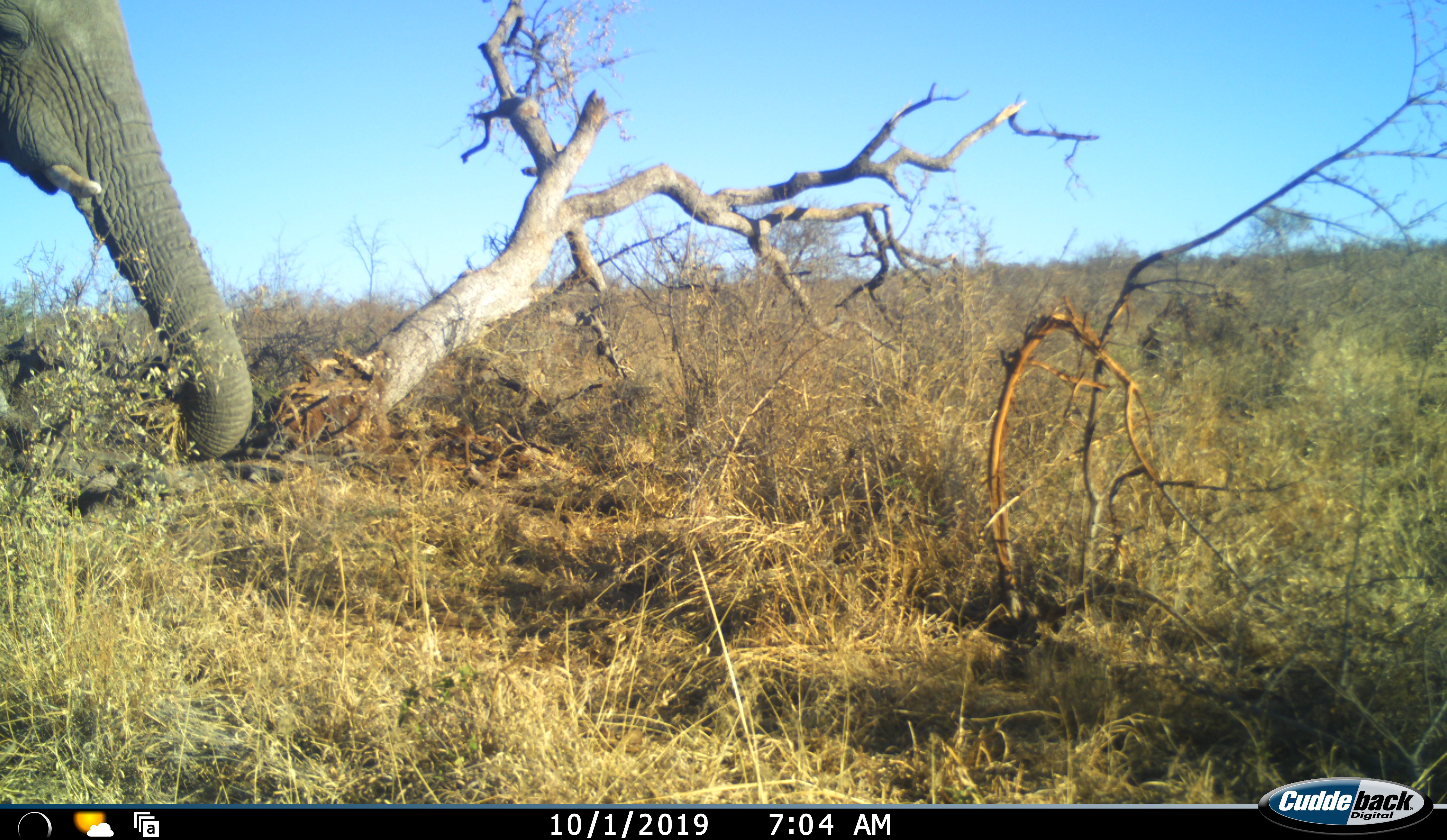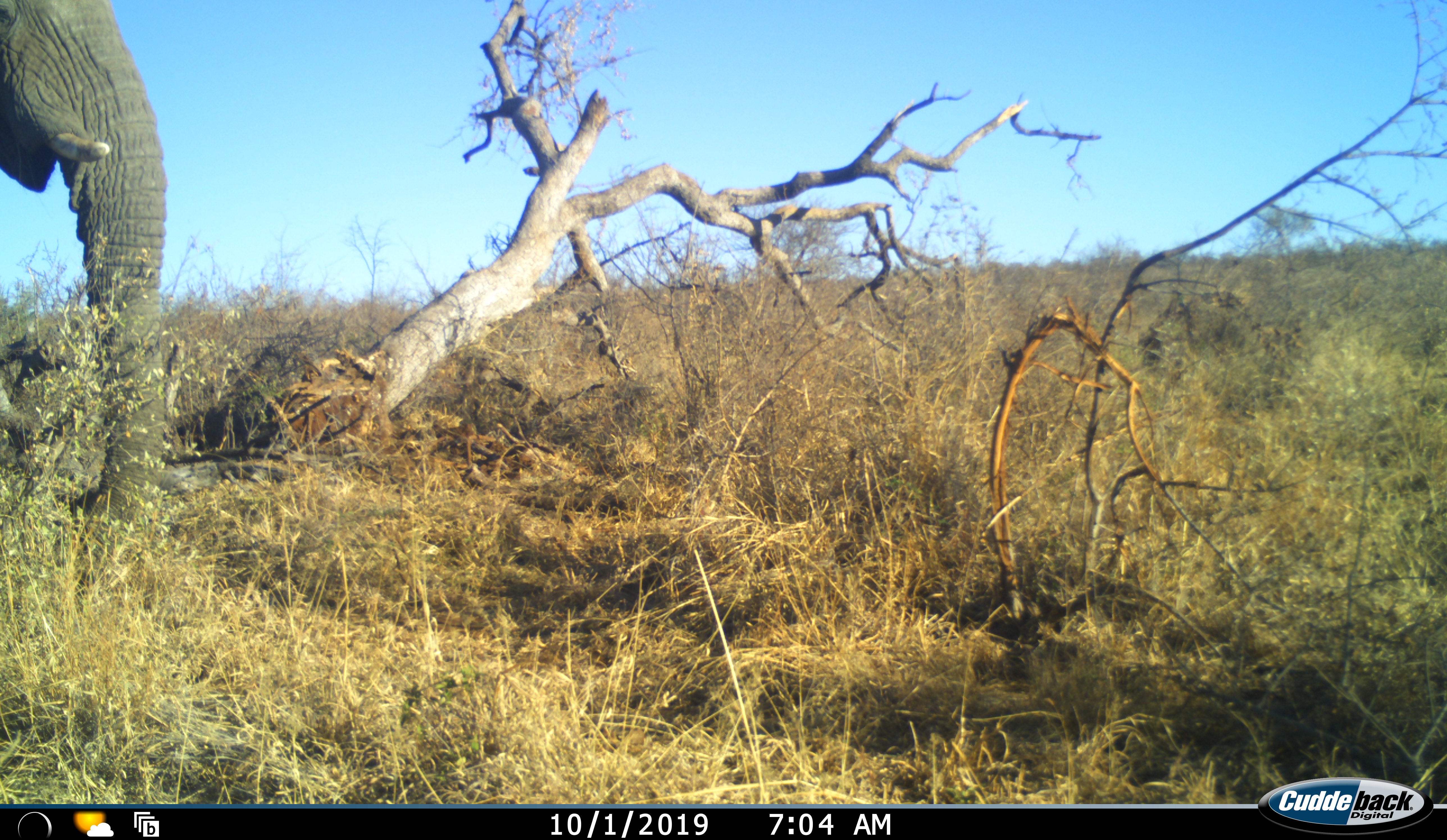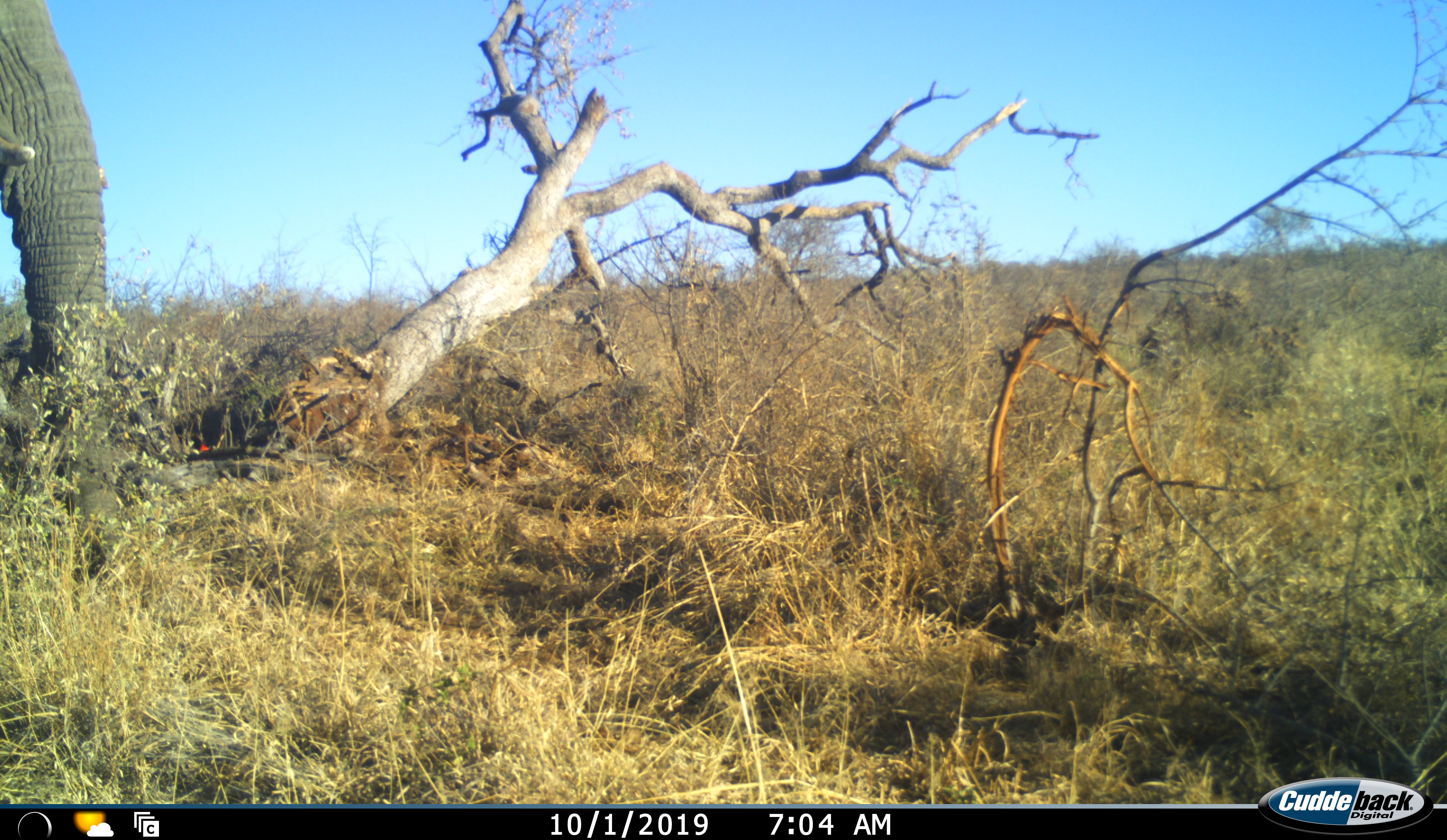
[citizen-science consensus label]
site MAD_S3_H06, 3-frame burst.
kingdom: Animalia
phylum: Chordata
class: Mammalia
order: Proboscidea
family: Elephantidae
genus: Loxodonta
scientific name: Loxodonta africana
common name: african bush elephant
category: elephant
Elephant (african bush elephant) (Loxodonta africana), count 1. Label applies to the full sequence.